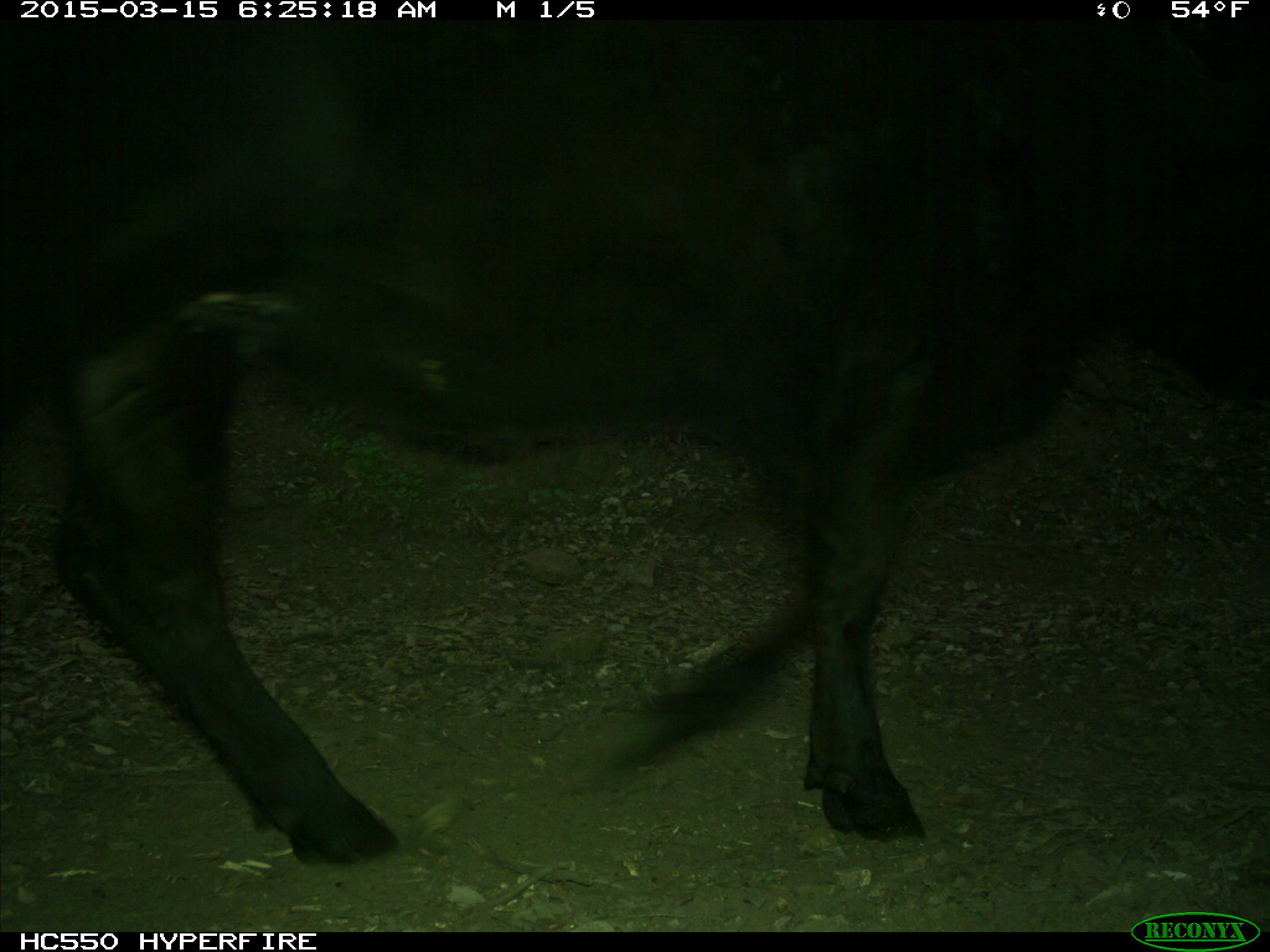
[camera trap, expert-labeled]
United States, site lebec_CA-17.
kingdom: Animalia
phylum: Chordata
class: Mammalia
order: Artiodactyla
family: Bovidae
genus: Bos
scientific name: Bos taurus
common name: domestic cow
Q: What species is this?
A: Bos taurus (domestic cow).